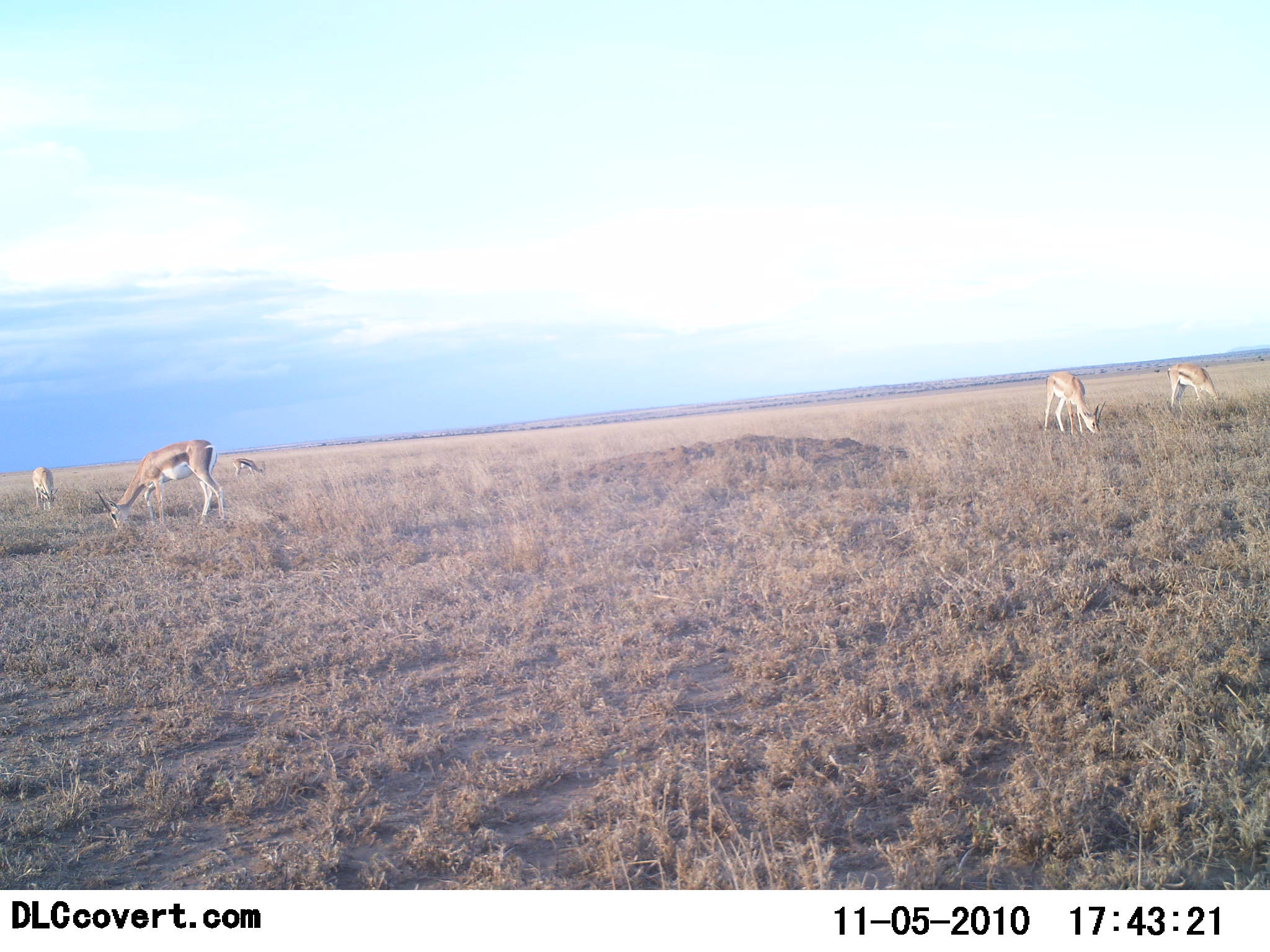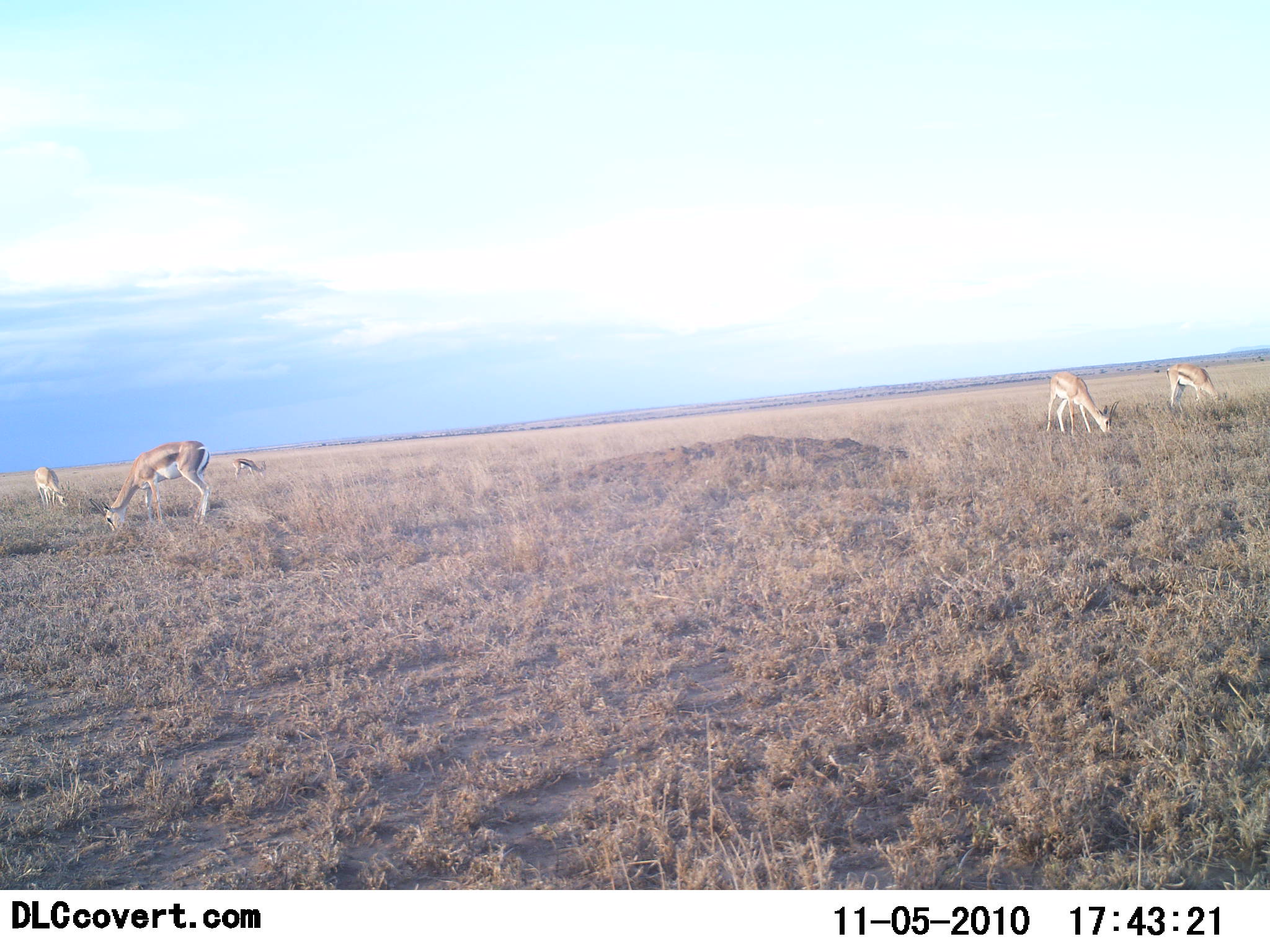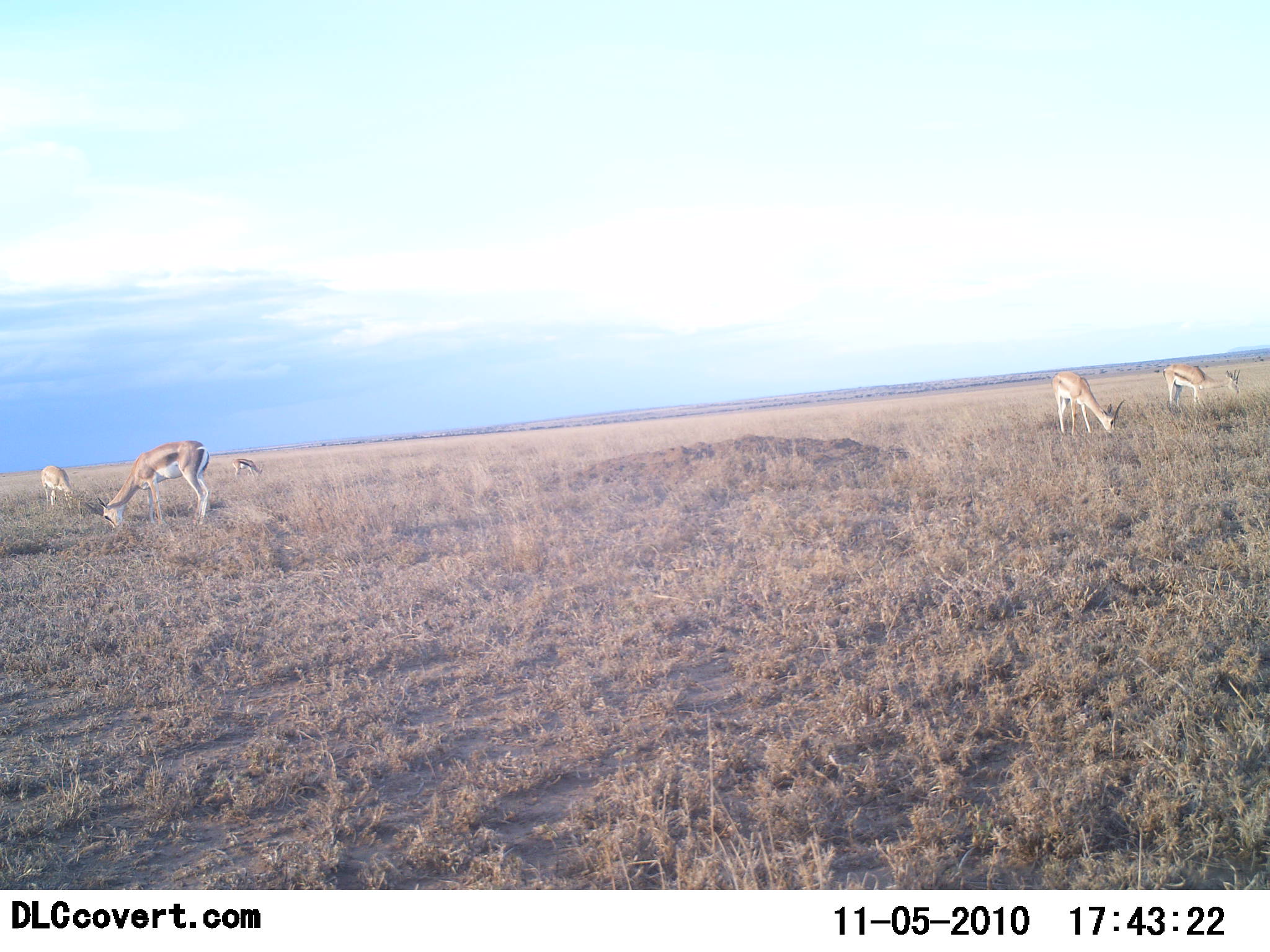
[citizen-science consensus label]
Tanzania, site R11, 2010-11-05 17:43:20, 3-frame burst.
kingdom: Animalia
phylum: Chordata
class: Mammalia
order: Artiodactyla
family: Bovidae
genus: Eudorcas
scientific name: Eudorcas thomsonii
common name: thomson's gazelle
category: gazellethomsons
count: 5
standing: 8%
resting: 0%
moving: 0%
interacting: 0%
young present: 0%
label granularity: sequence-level